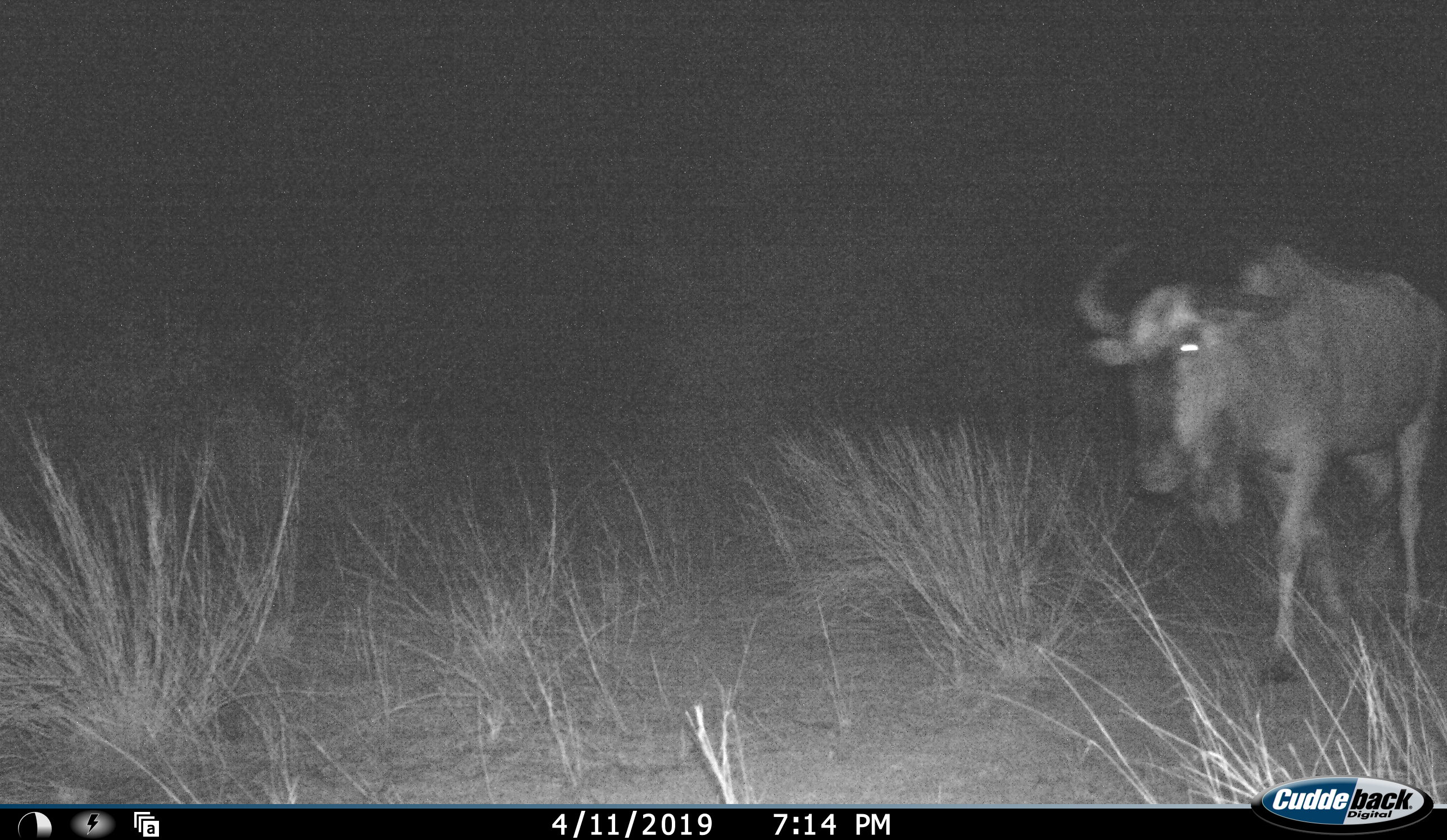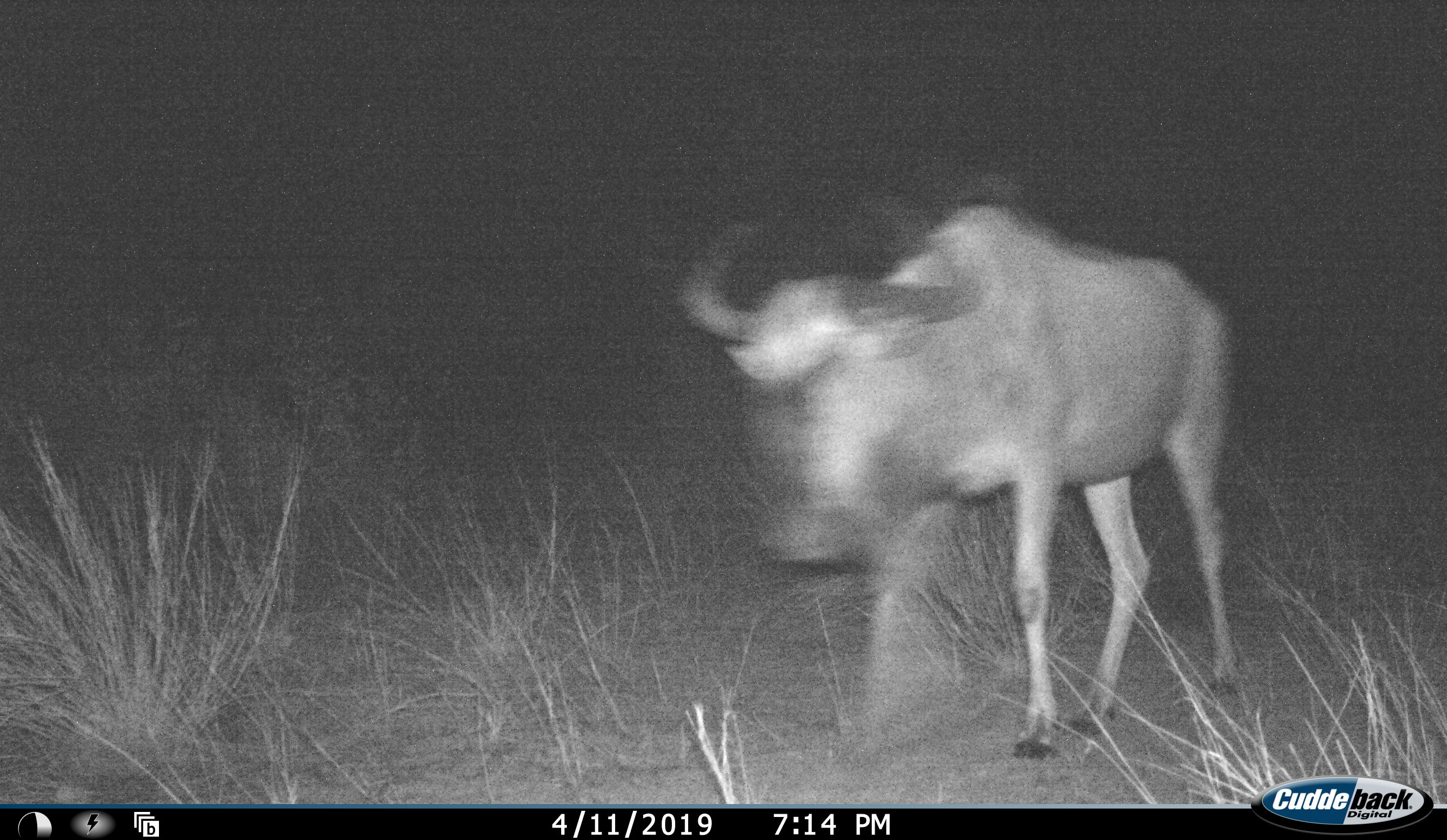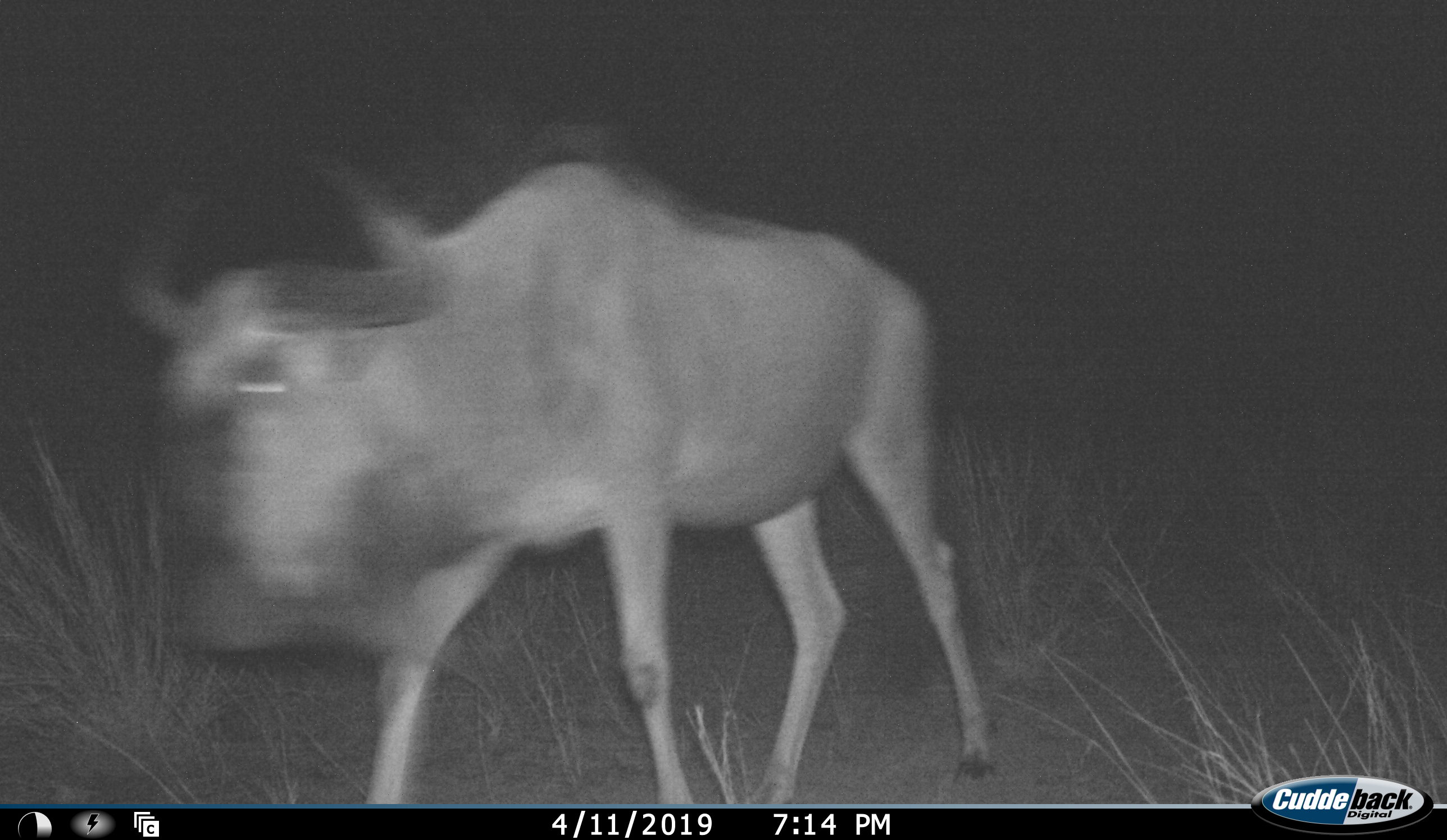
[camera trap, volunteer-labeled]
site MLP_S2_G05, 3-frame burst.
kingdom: Animalia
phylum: Chordata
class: Mammalia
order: Artiodactyla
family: Bovidae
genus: Connochaetes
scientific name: Connochaetes taurinus taurinus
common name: blue wildebeest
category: wildebeestblue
Wildebeestblue (blue wildebeest) (Connochaetes taurinus taurinus), count 1. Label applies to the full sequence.